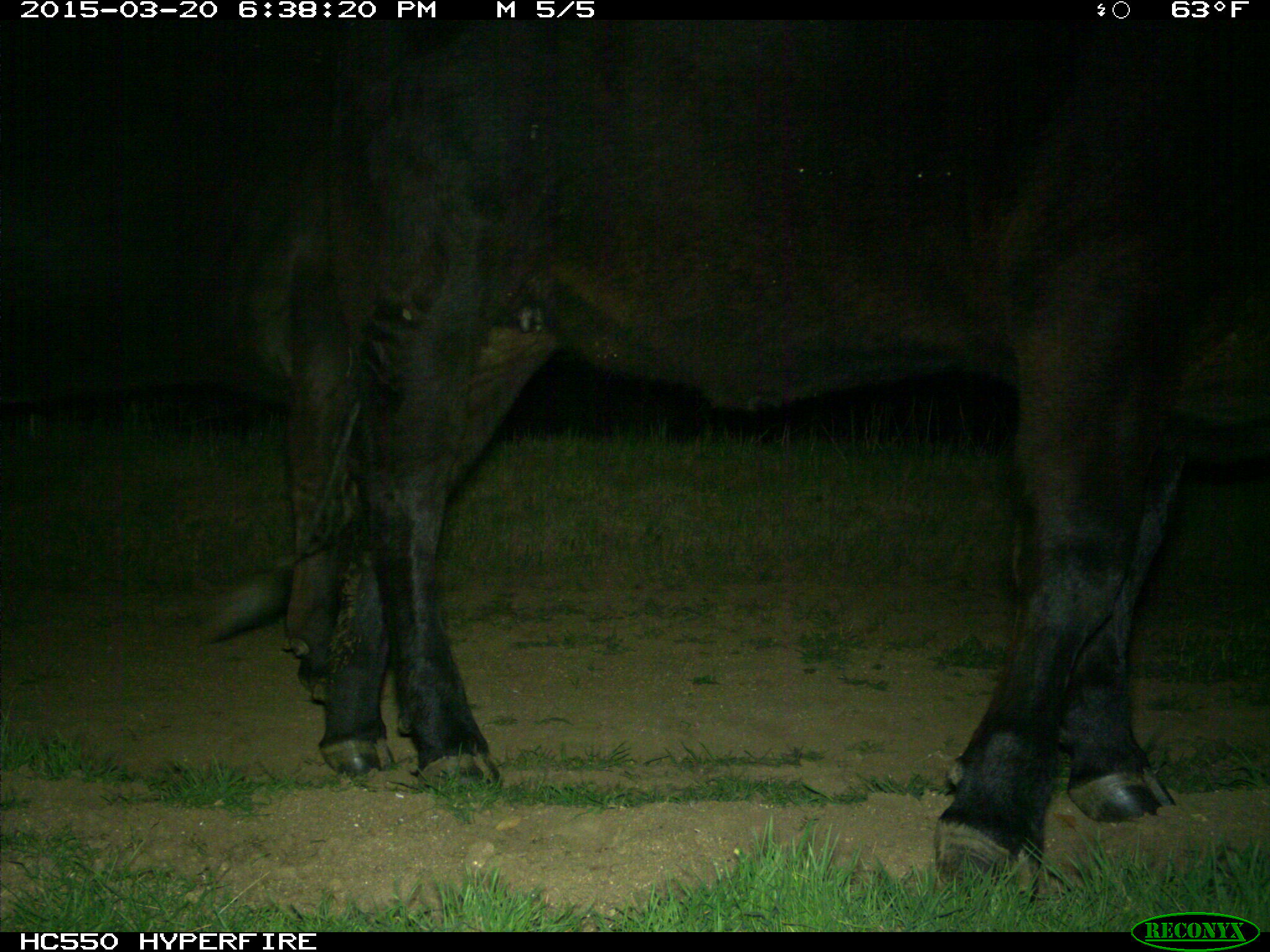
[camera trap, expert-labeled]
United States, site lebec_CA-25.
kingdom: Animalia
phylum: Chordata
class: Mammalia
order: Artiodactyla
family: Bovidae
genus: Bos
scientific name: Bos taurus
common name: domestic cow